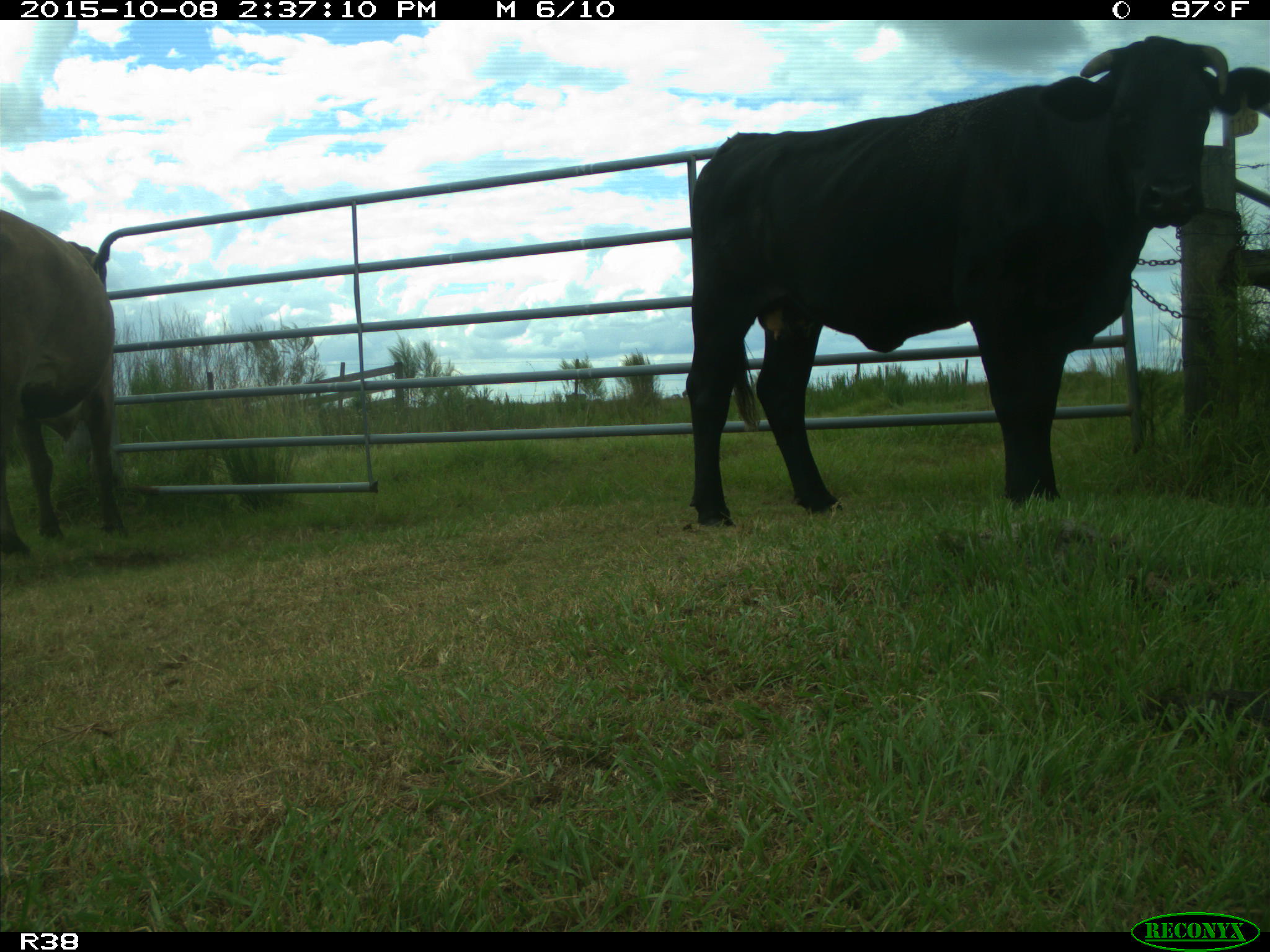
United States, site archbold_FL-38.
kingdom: Animalia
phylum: Chordata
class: Mammalia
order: Artiodactyla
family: Bovidae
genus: Bos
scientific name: Bos taurus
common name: domestic cow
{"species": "Bos taurus (domestic cow)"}